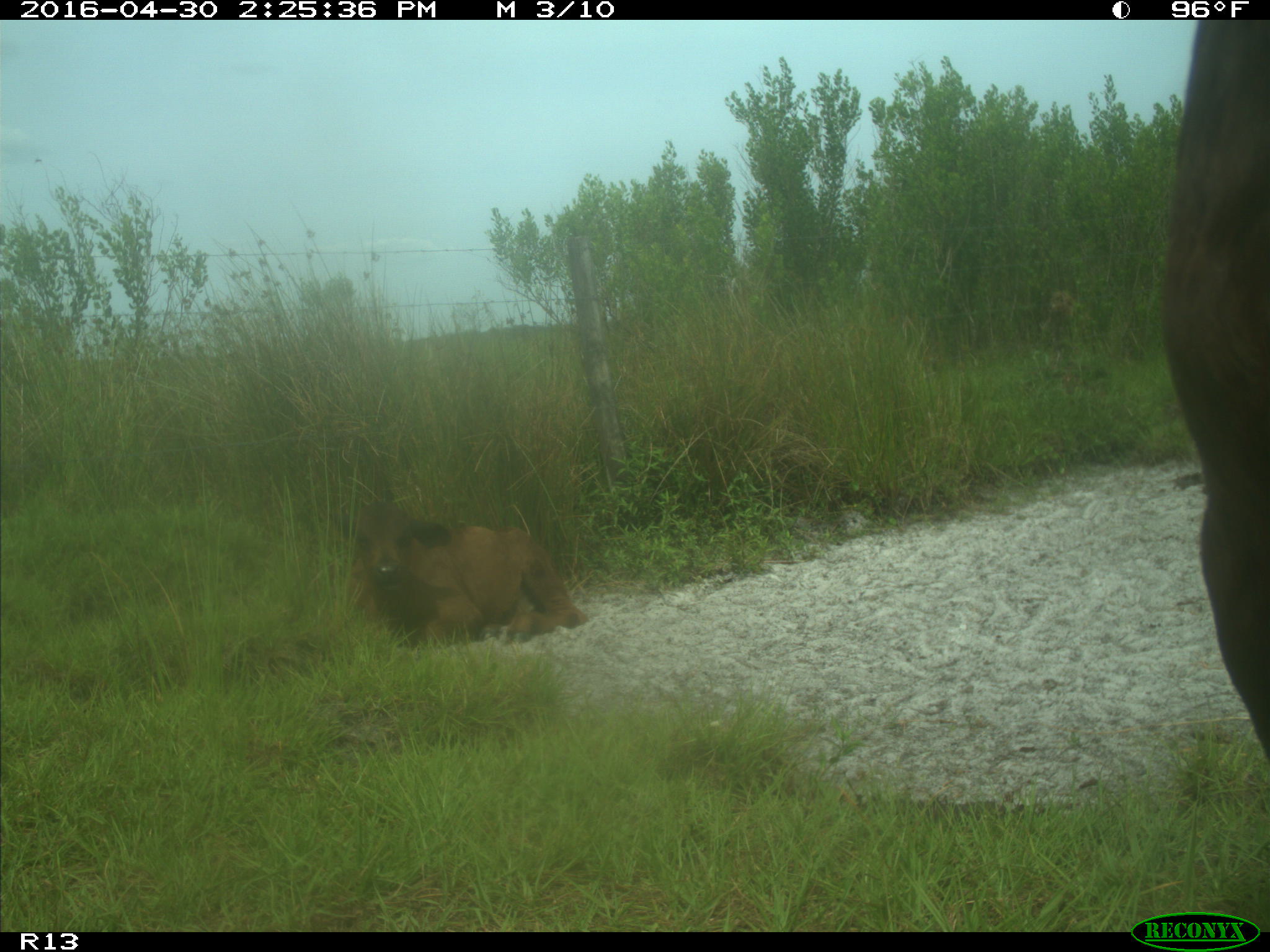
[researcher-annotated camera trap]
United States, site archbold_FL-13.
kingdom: Animalia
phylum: Chordata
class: Mammalia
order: Artiodactyla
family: Bovidae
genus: Bos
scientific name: Bos taurus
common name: domestic cow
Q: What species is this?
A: Bos taurus (domestic cow).